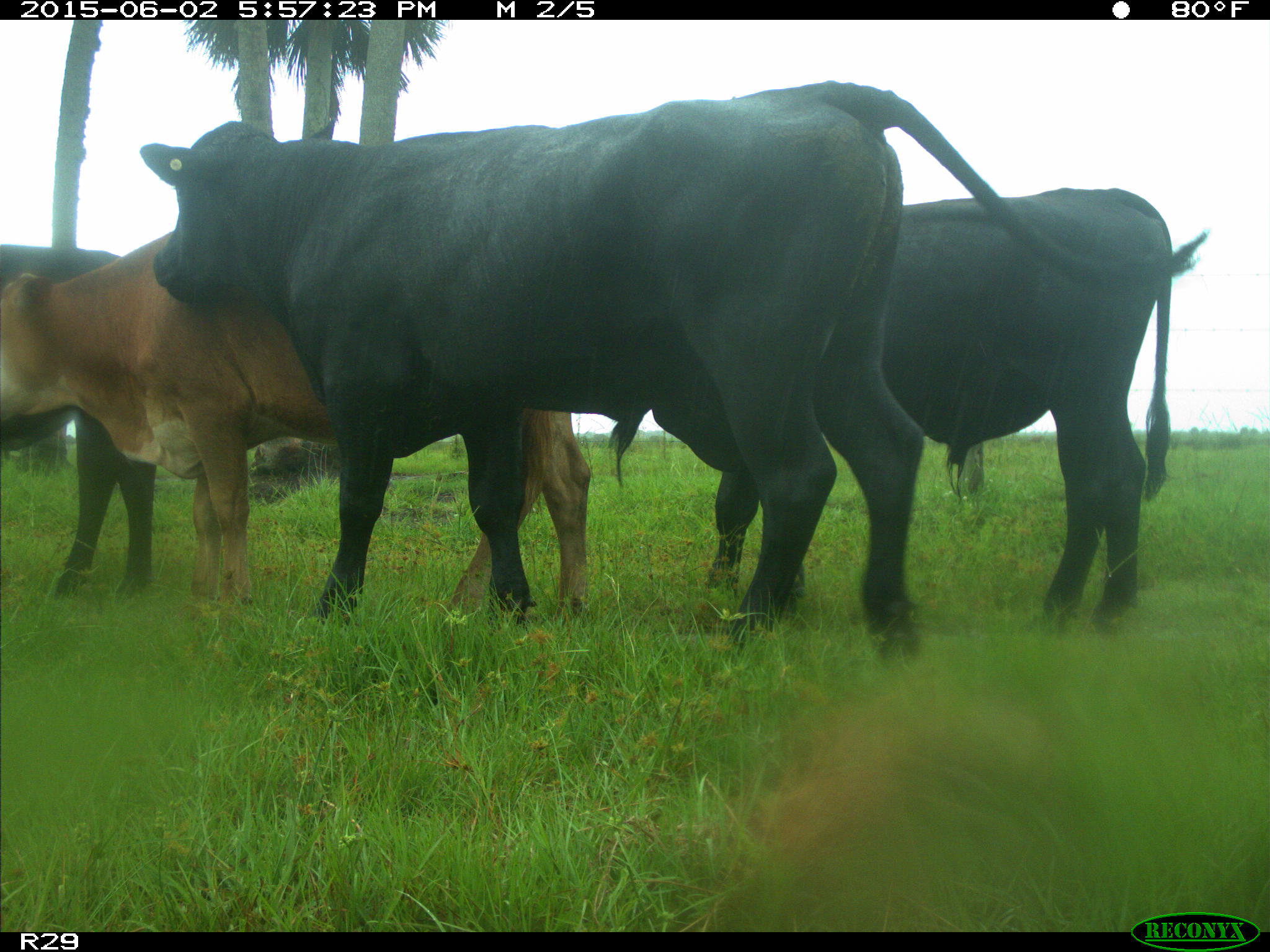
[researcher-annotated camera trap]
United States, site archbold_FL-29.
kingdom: Animalia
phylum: Chordata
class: Mammalia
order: Artiodactyla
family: Bovidae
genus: Bos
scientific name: Bos taurus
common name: domestic cow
Bos taurus (domestic cow).